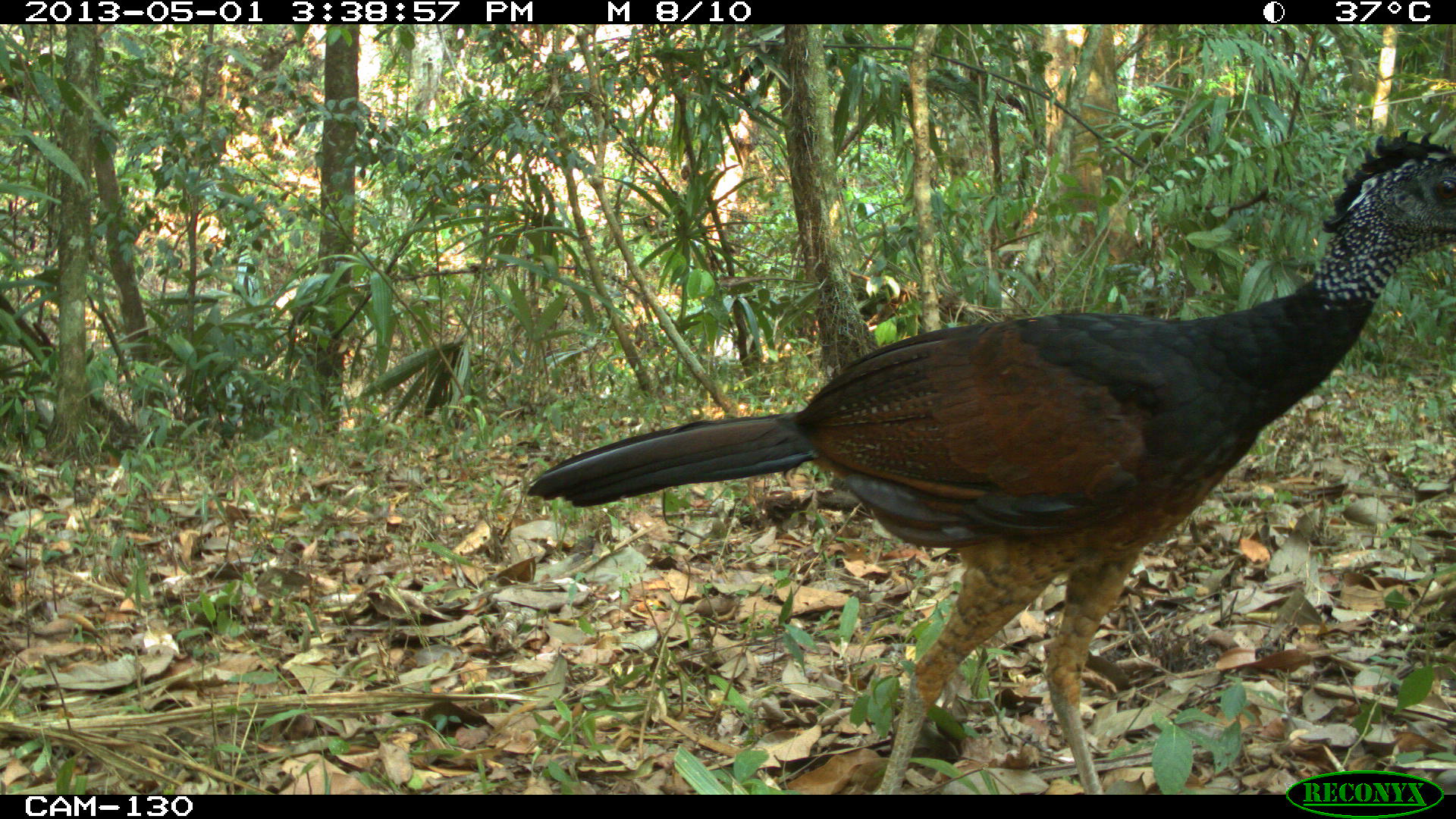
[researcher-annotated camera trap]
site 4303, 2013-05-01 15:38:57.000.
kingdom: Animalia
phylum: Chordata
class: Aves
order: Galliformes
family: Cracidae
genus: Crax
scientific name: Crax rubra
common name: great curassow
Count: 1.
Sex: female.